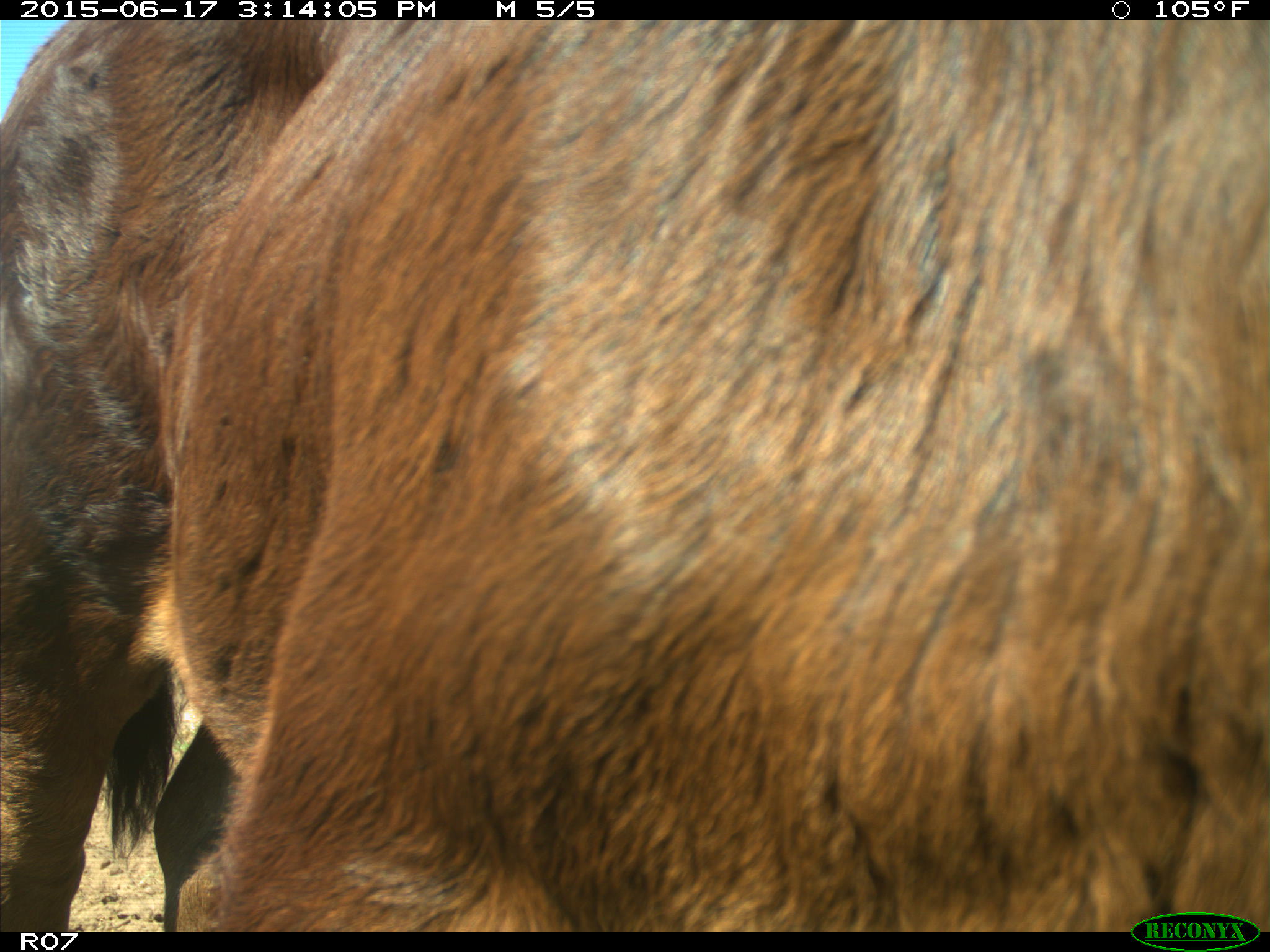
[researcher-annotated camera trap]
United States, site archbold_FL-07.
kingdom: Animalia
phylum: Chordata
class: Mammalia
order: Artiodactyla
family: Bovidae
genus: Bos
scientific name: Bos taurus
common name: domestic cow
Bos taurus (domestic cow).